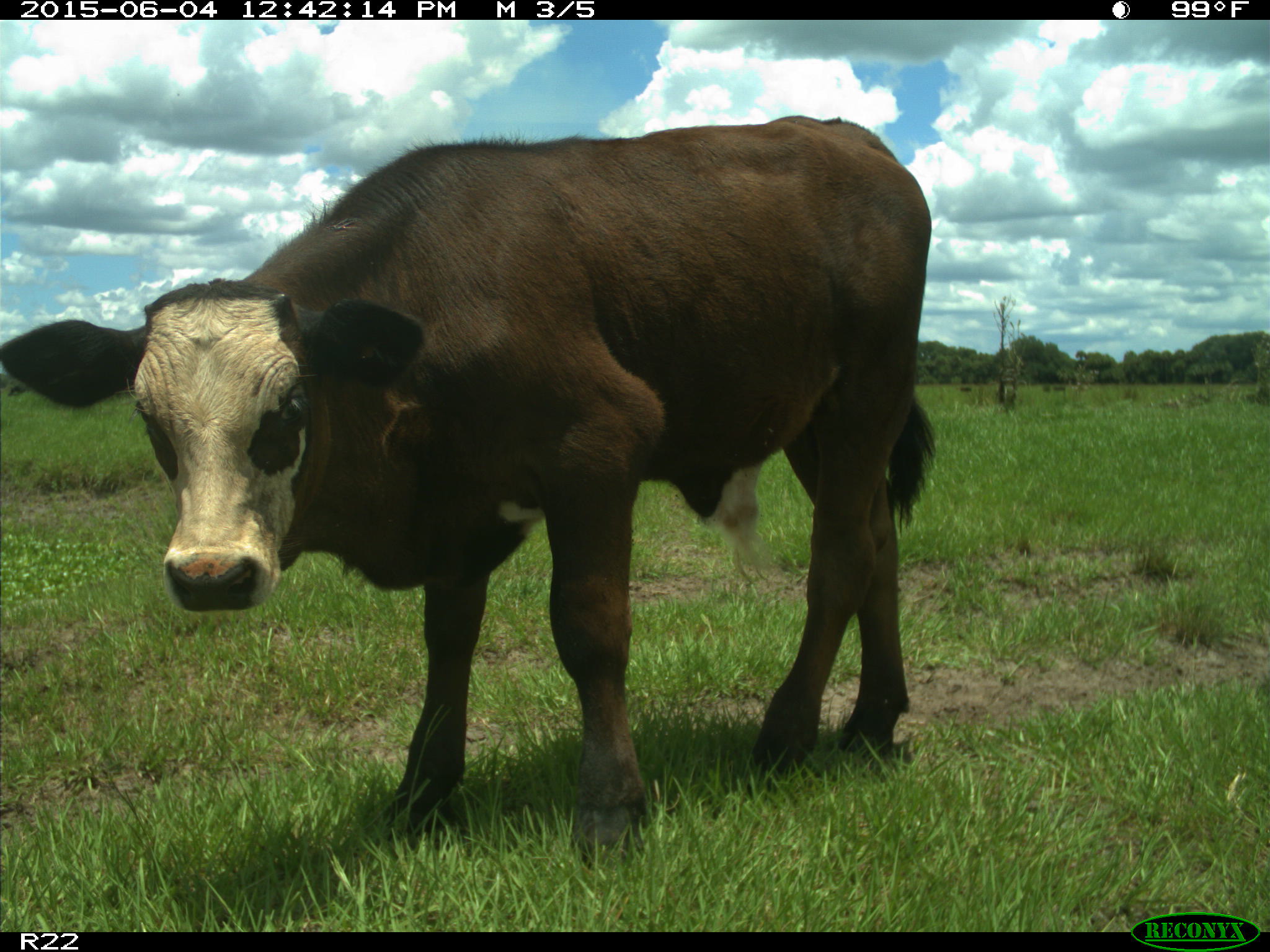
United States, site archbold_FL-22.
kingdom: Animalia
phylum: Chordata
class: Mammalia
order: Artiodactyla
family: Bovidae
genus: Bos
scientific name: Bos taurus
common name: domestic cow